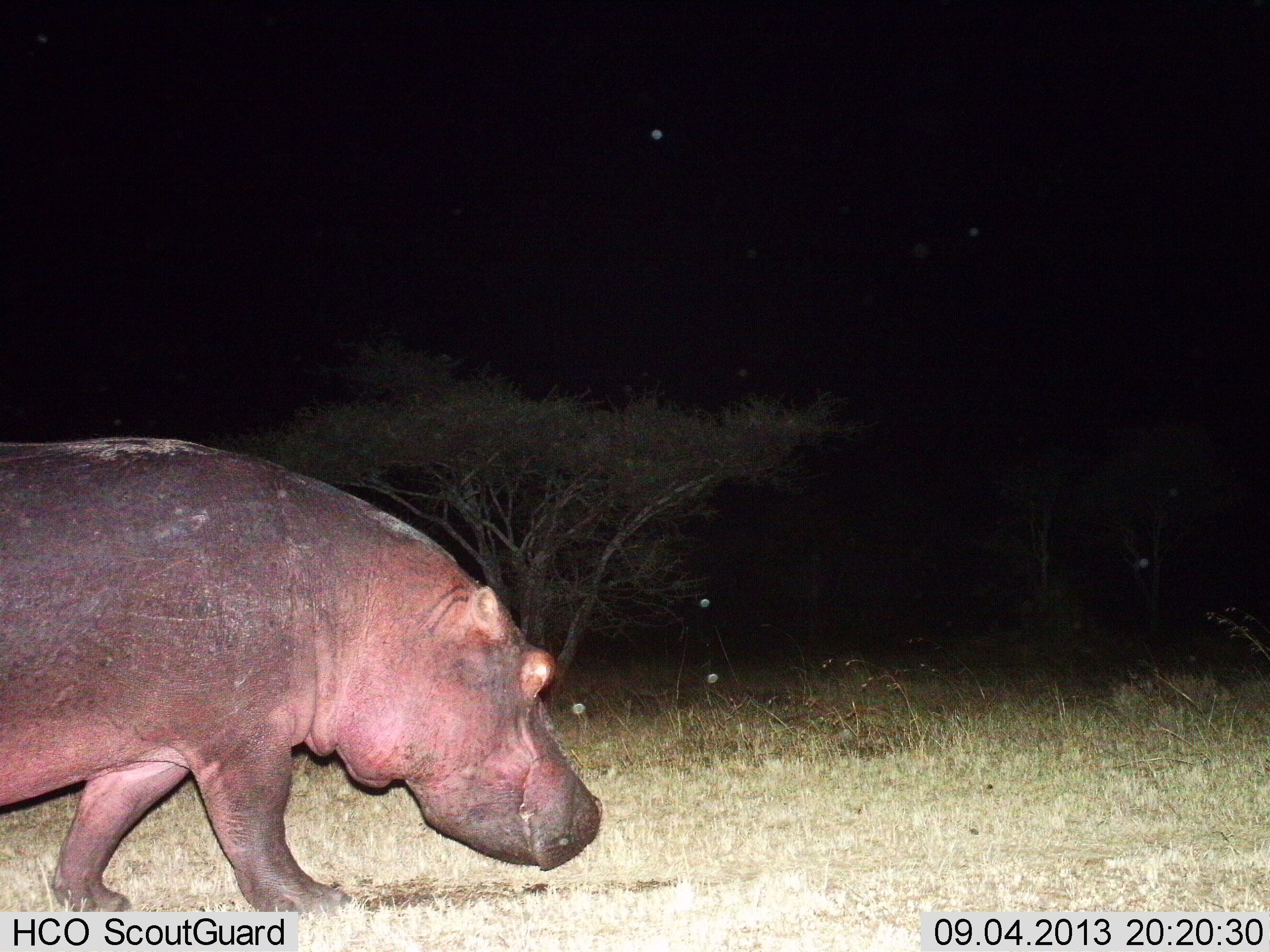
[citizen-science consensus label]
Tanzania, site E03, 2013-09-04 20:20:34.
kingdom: Animalia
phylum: Chordata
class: Mammalia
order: Artiodactyla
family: Hippopotamidae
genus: Hippopotamus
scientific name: Hippopotamus amphibius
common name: hippopotamus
Hippopotamus (Hippopotamus amphibius), count 1. Behavior (volunteer vote fractions): standing 0%, resting 0%, moving 100%, interacting 0%. Young present (vote fraction): 0%. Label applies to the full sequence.